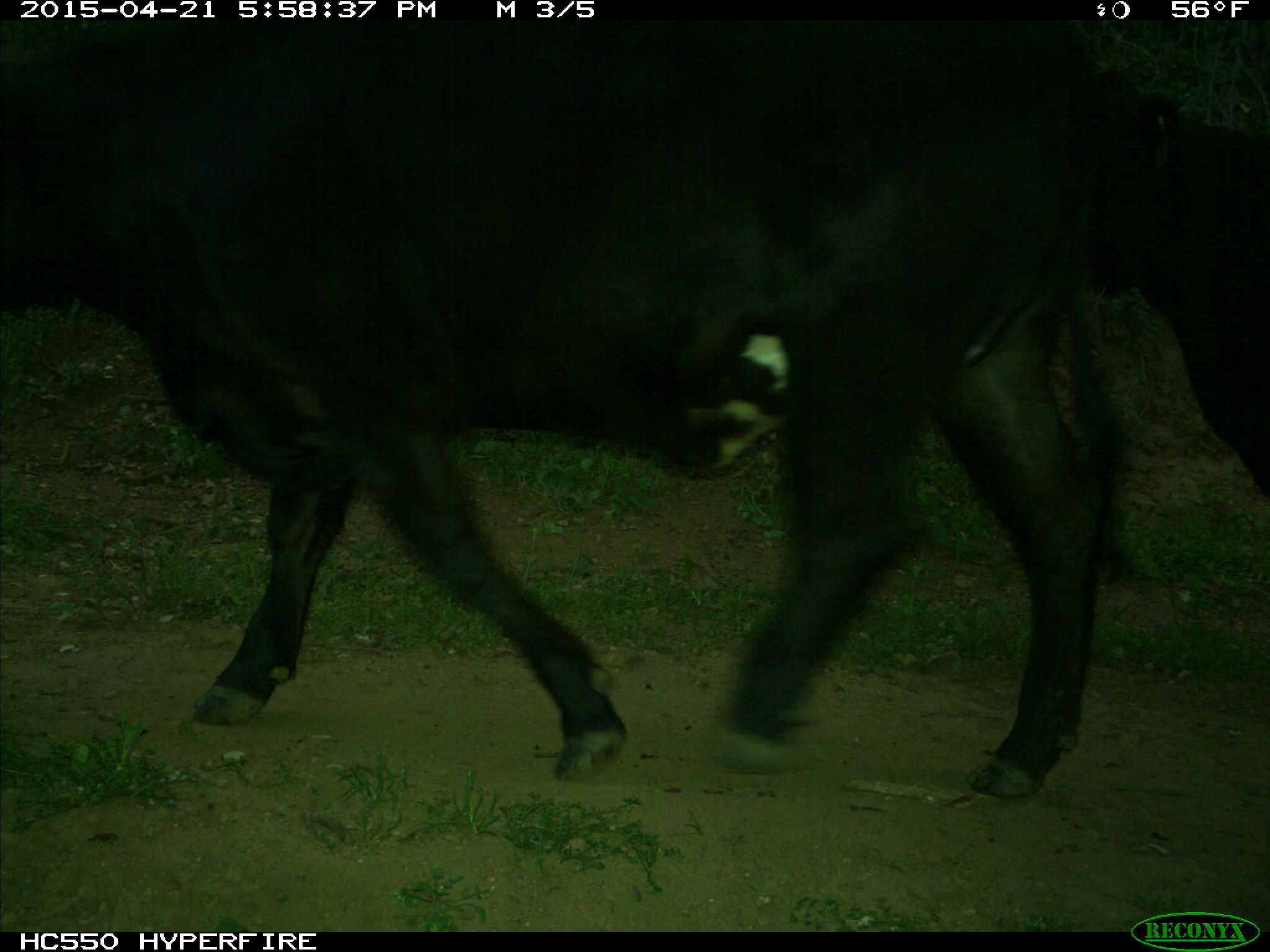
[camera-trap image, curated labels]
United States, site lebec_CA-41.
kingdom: Animalia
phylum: Chordata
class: Mammalia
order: Artiodactyla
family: Bovidae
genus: Bos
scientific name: Bos taurus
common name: domestic cow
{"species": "Bos taurus (domestic cow)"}